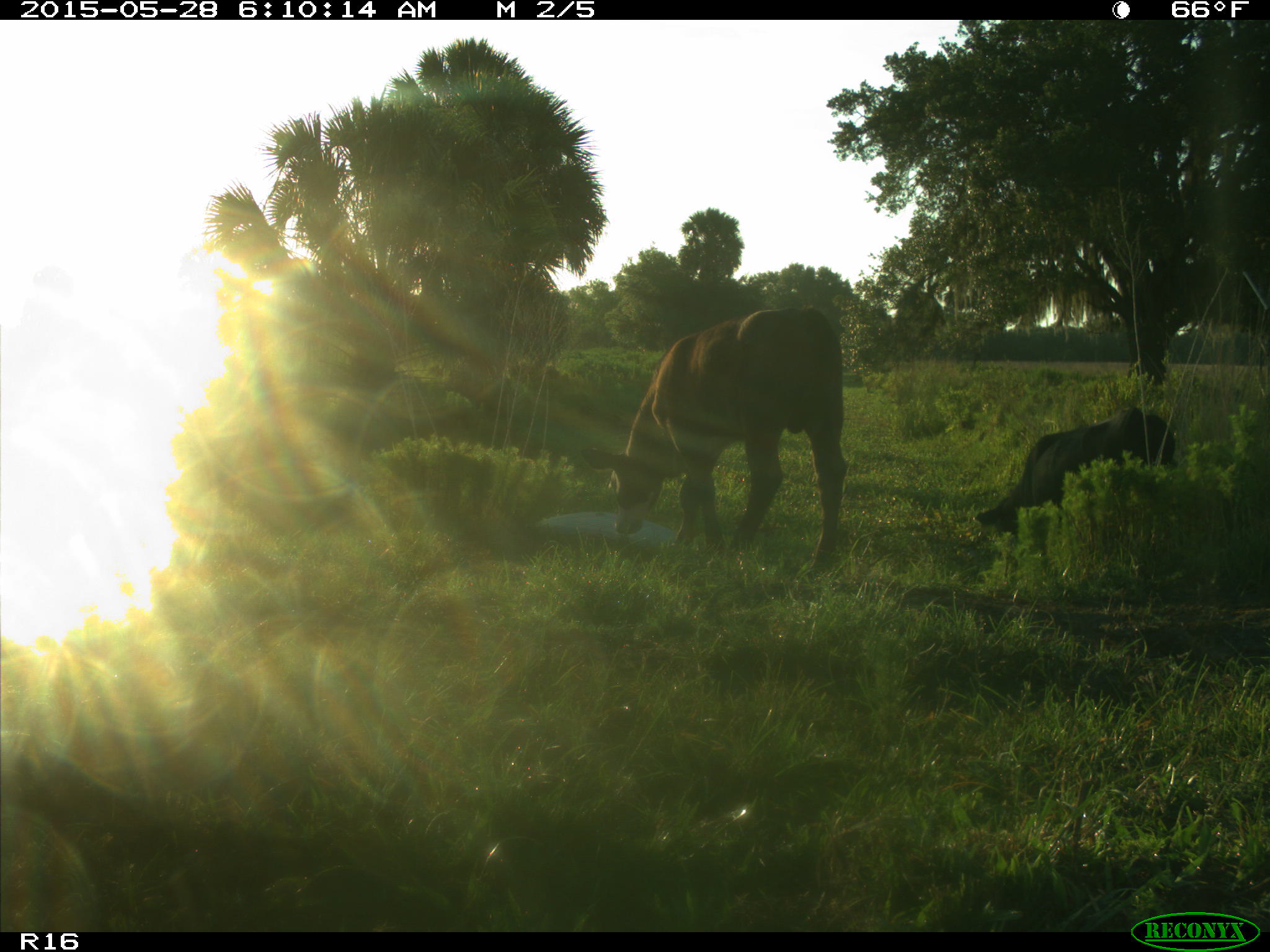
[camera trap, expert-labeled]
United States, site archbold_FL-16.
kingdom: Animalia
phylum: Chordata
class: Mammalia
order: Artiodactyla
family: Bovidae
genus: Bos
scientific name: Bos taurus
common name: domestic cow